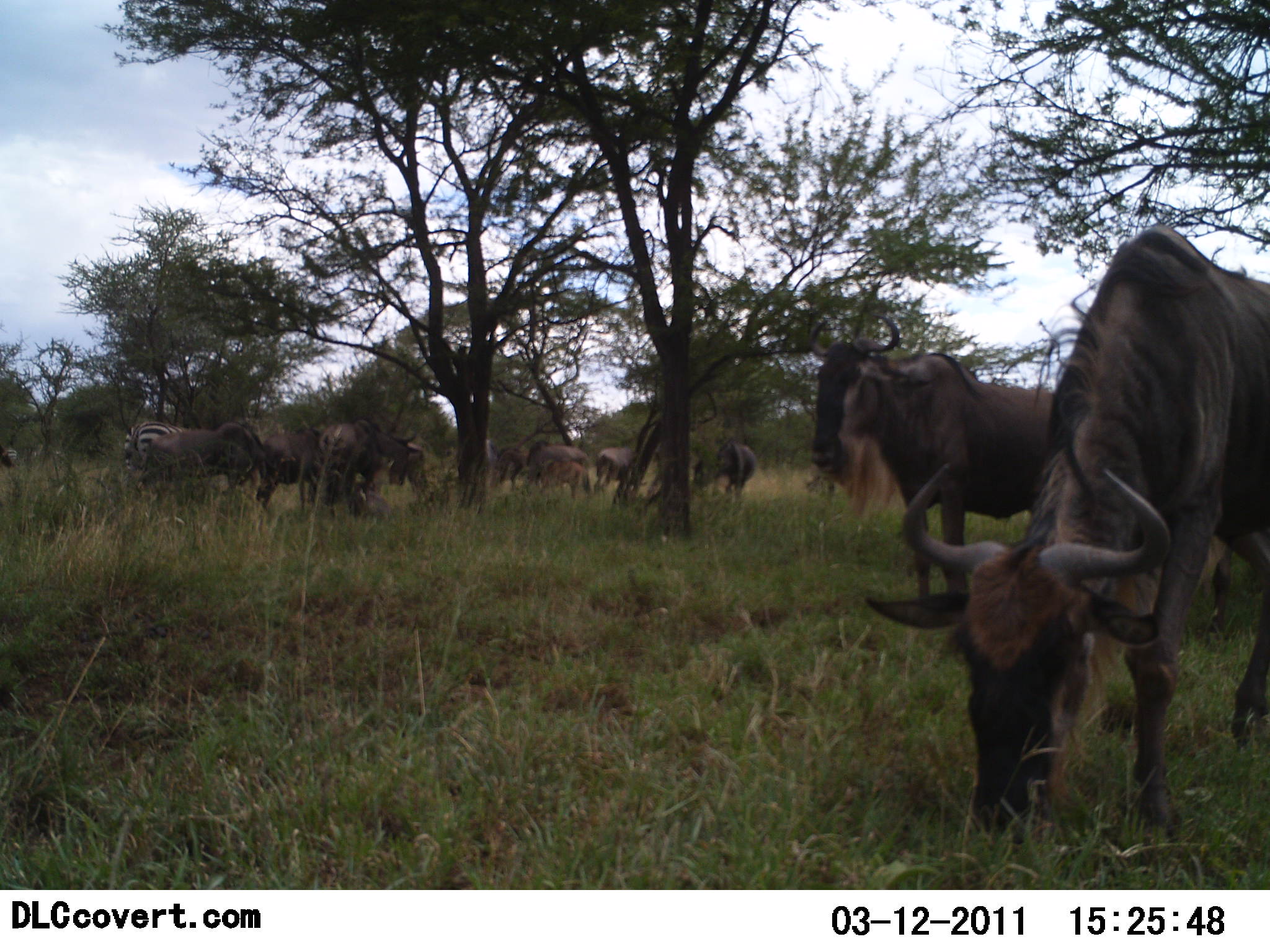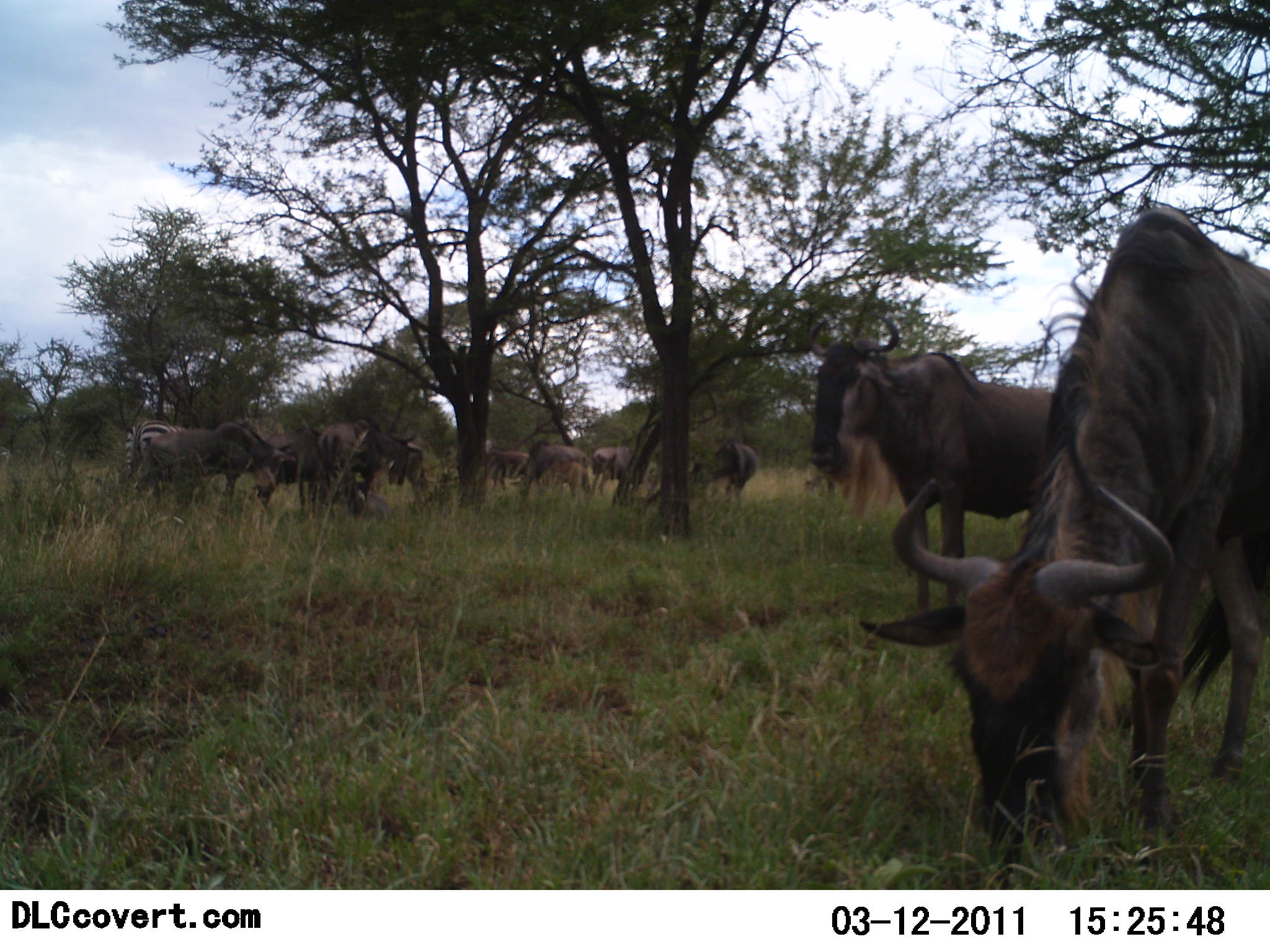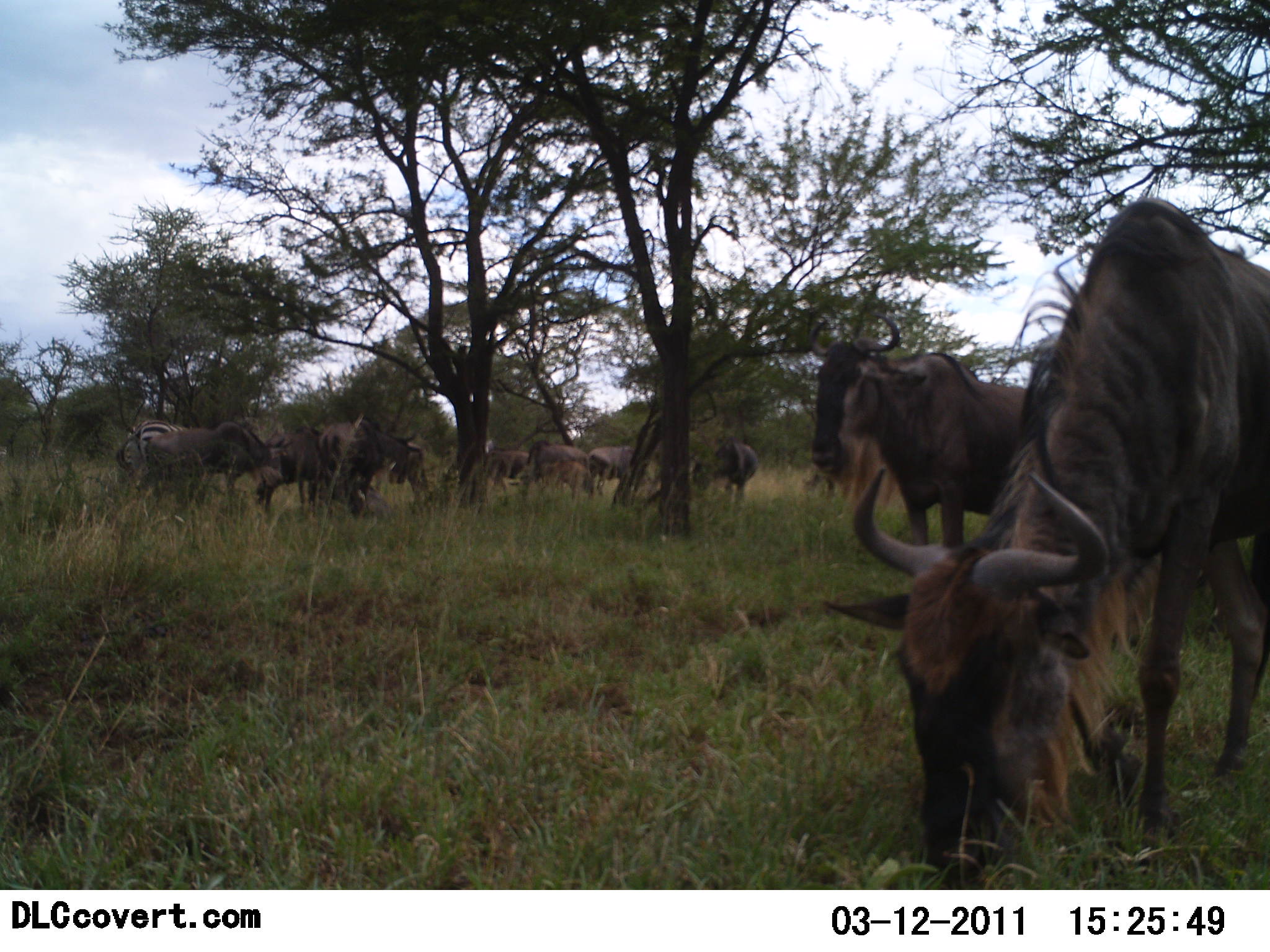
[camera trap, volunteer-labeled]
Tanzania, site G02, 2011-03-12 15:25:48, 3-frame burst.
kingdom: Animalia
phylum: Chordata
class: Mammalia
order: Artiodactyla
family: Bovidae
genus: Connochaetes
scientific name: Connochaetes taurinus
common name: blue wildebeest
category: wildebeest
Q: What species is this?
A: Wildebeest (blue wildebeest) (Connochaetes taurinus).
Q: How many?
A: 10.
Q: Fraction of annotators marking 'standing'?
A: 62%.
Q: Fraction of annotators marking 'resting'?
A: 0%.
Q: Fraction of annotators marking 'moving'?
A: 15%.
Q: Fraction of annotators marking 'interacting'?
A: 8%.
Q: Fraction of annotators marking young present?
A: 0%.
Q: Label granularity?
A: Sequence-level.